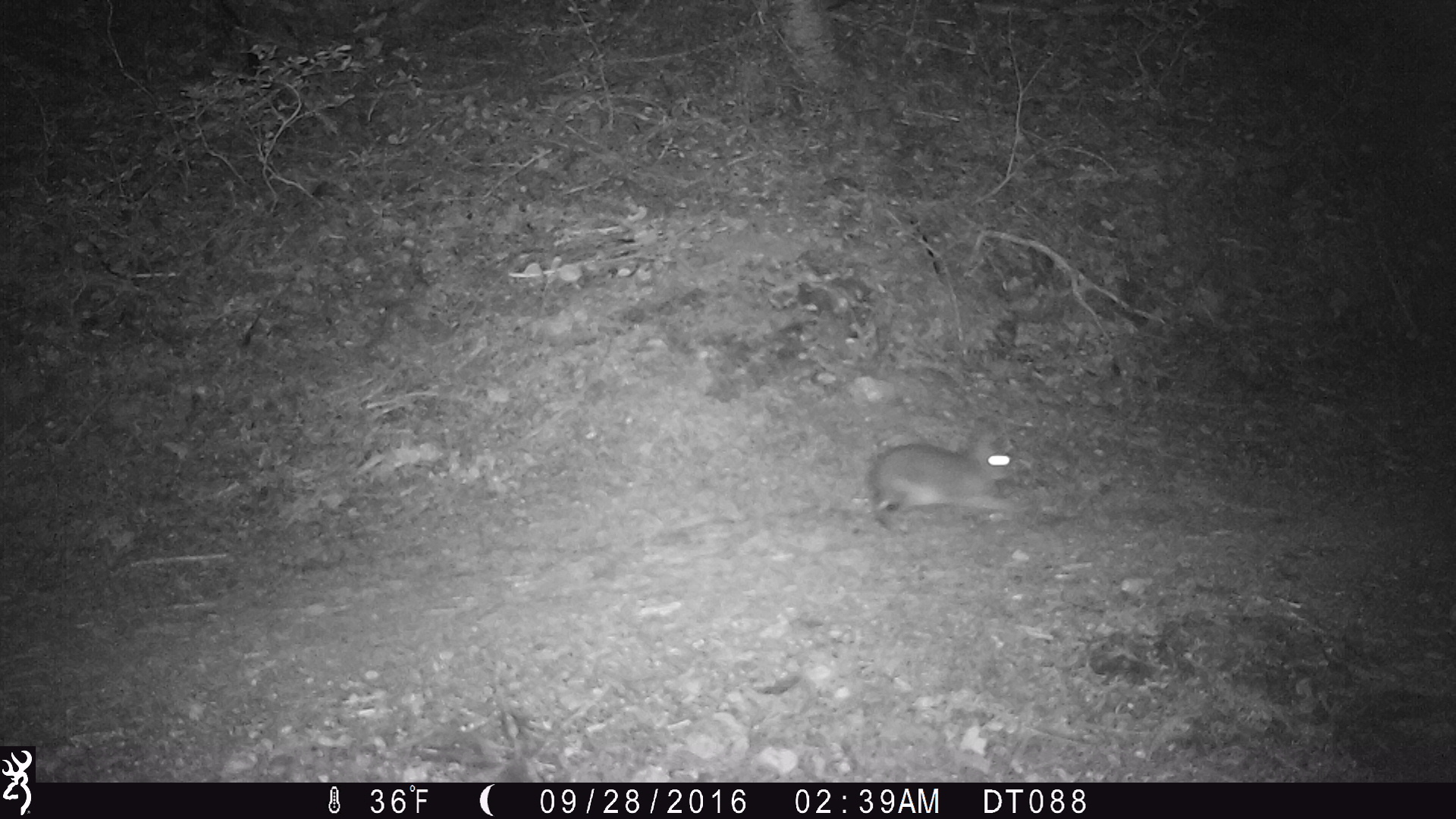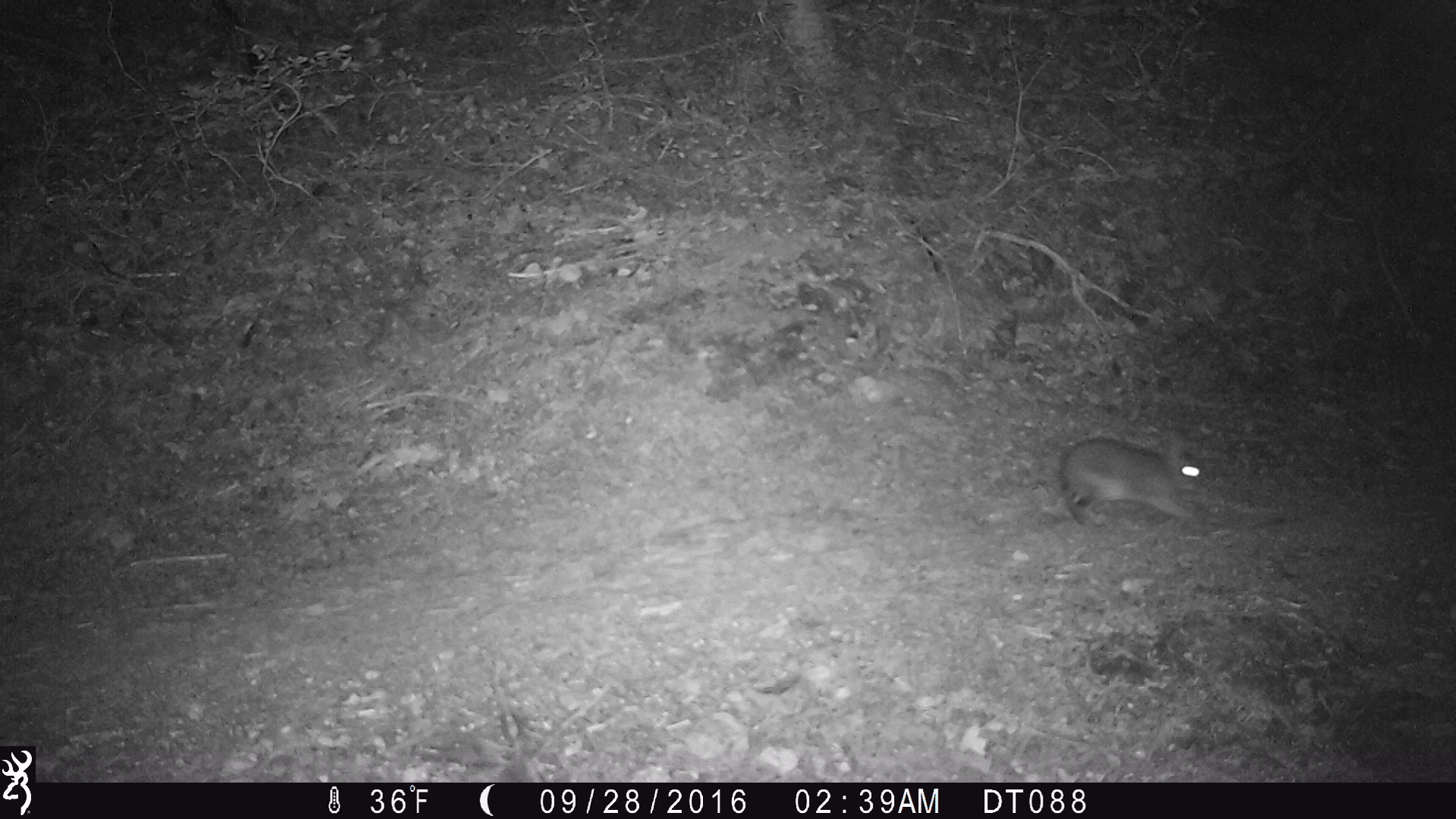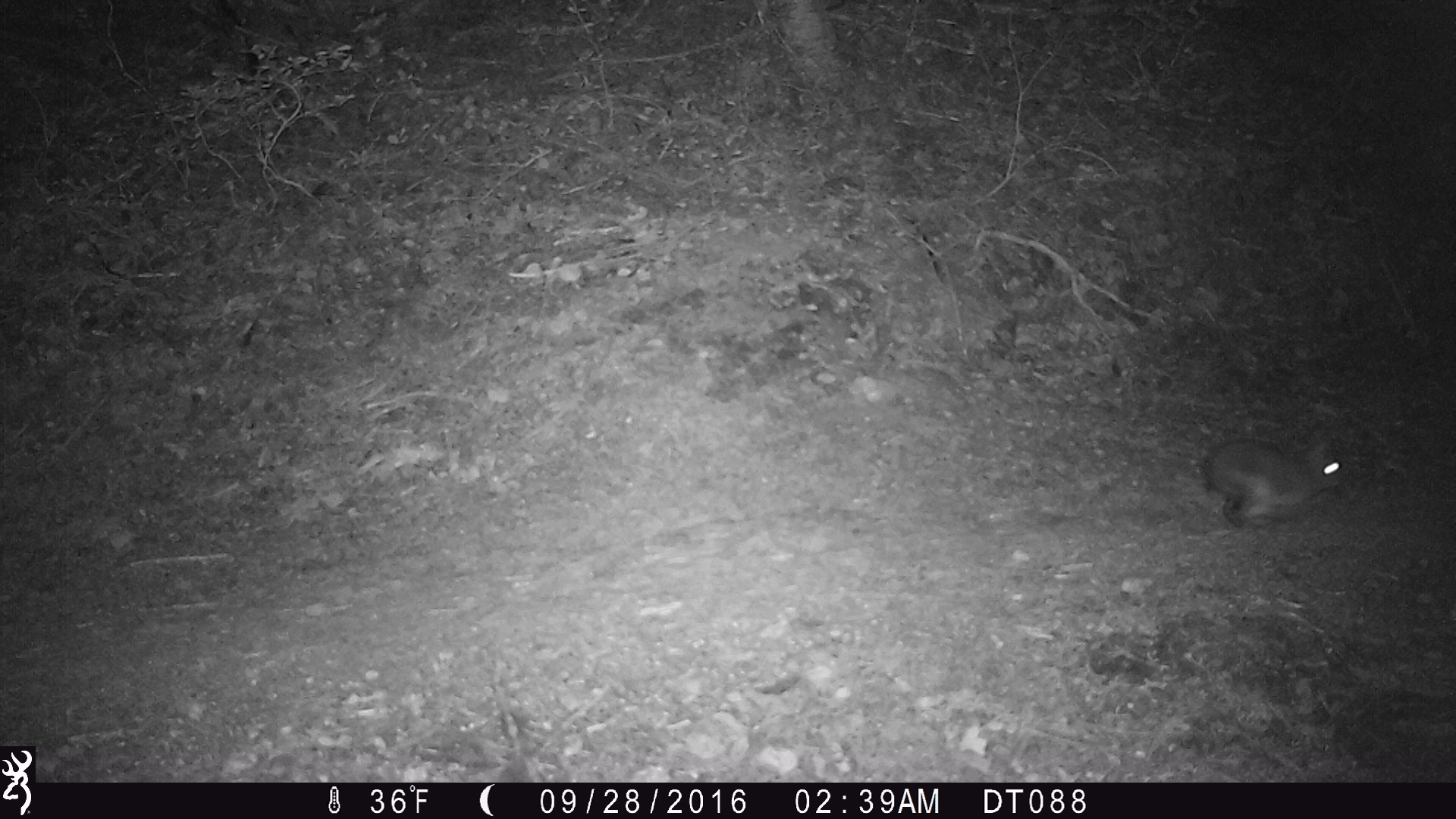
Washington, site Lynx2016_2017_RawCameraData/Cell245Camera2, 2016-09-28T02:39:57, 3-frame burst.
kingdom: Animalia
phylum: Chordata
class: Mammalia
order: Lagomorpha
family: Leporidae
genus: Lepus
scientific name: Lepus americanus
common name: snowshoe hare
Lepus americanus (snowshoe hare). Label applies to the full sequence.